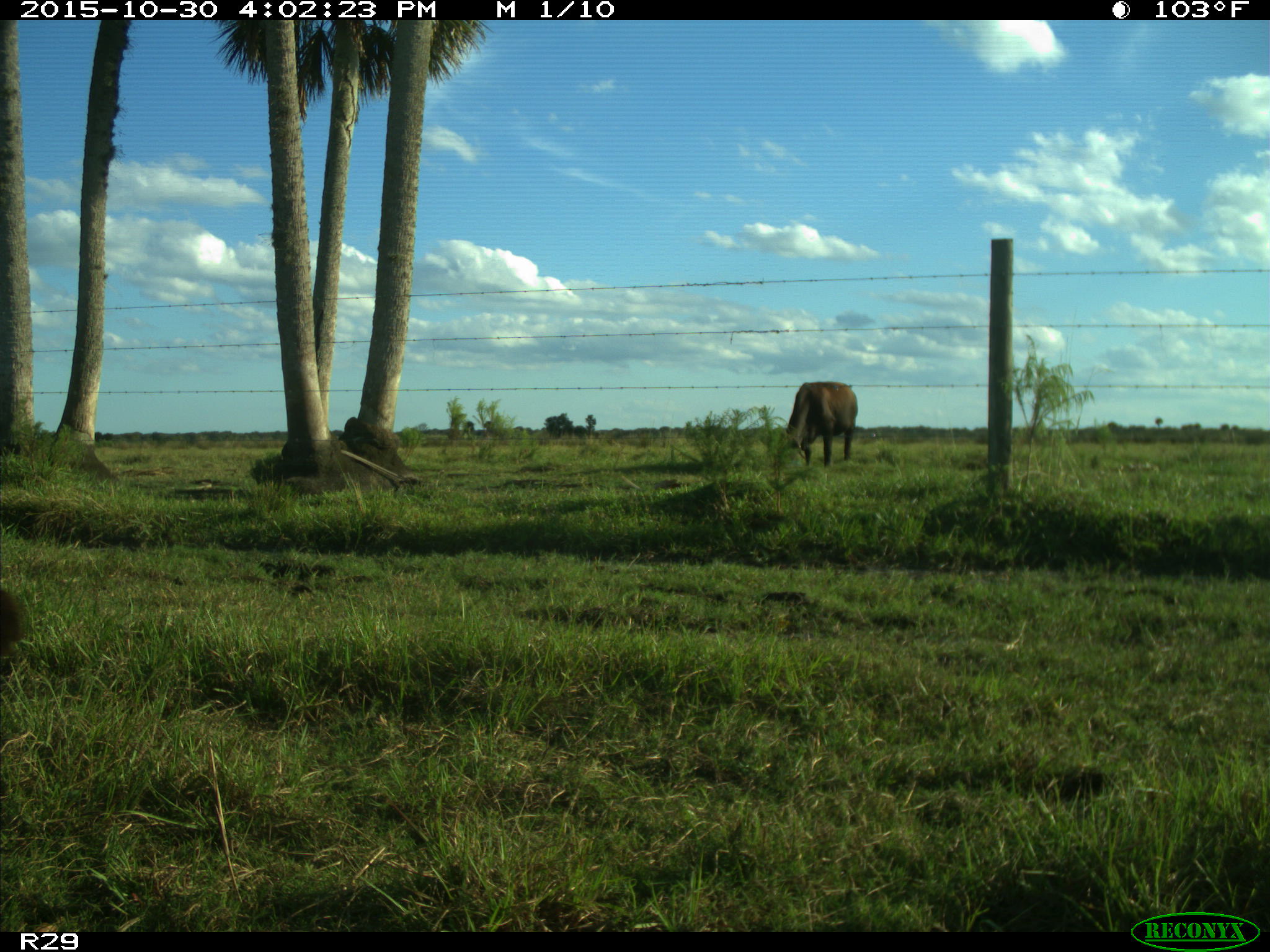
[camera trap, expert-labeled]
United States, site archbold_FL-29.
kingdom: Animalia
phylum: Chordata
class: Mammalia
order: Artiodactyla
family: Bovidae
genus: Bos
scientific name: Bos taurus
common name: domestic cow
Bos taurus (domestic cow).